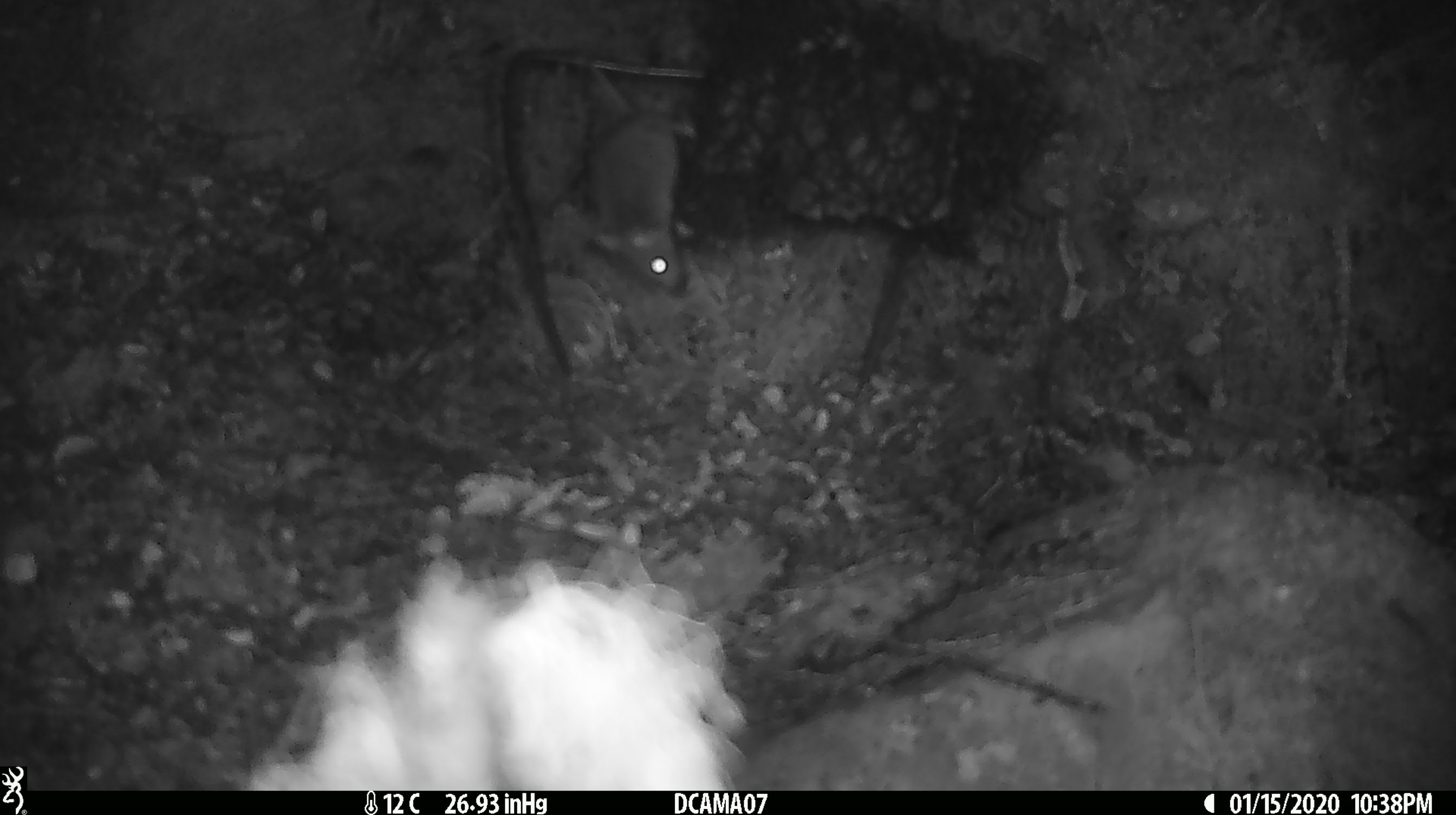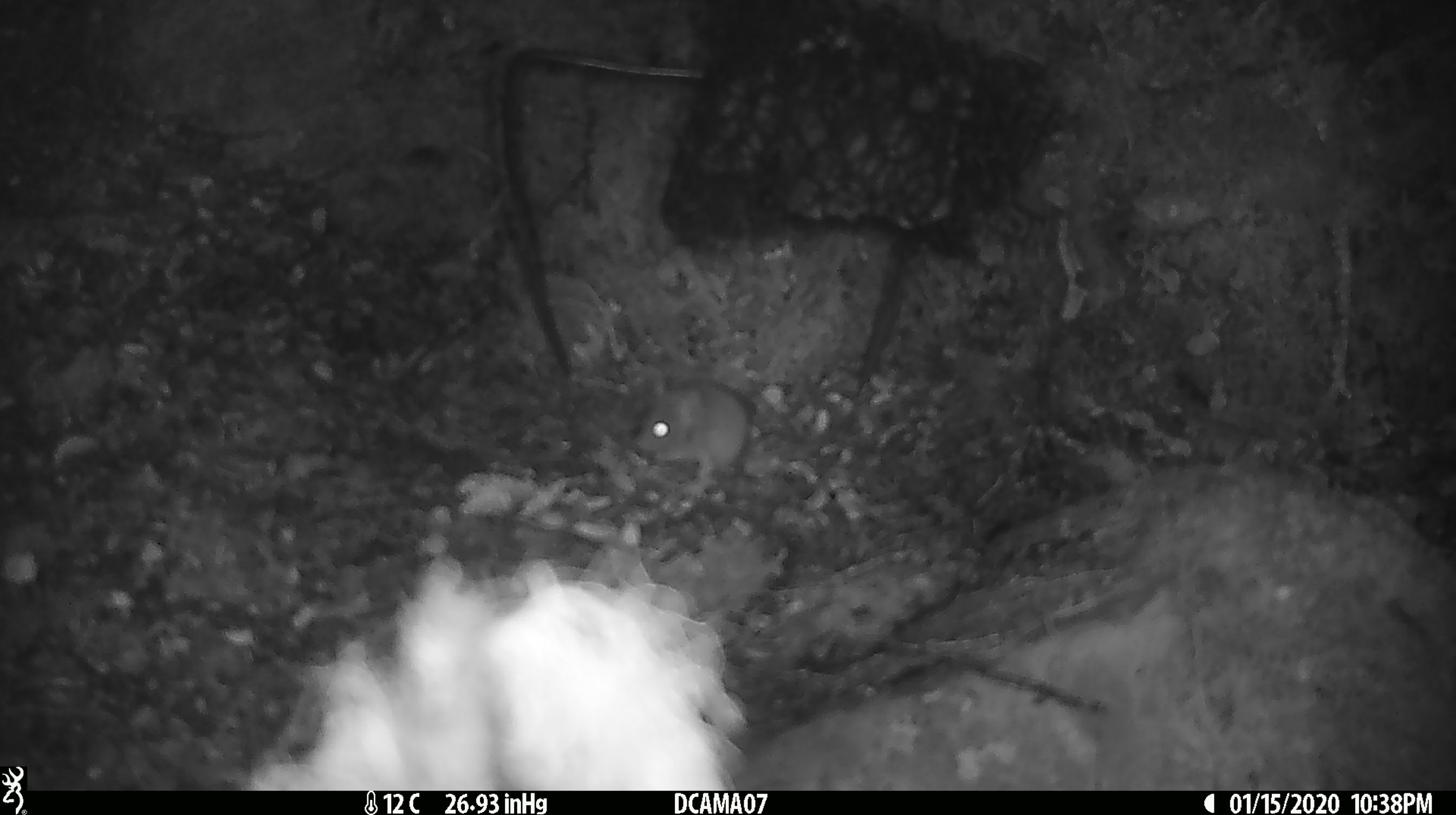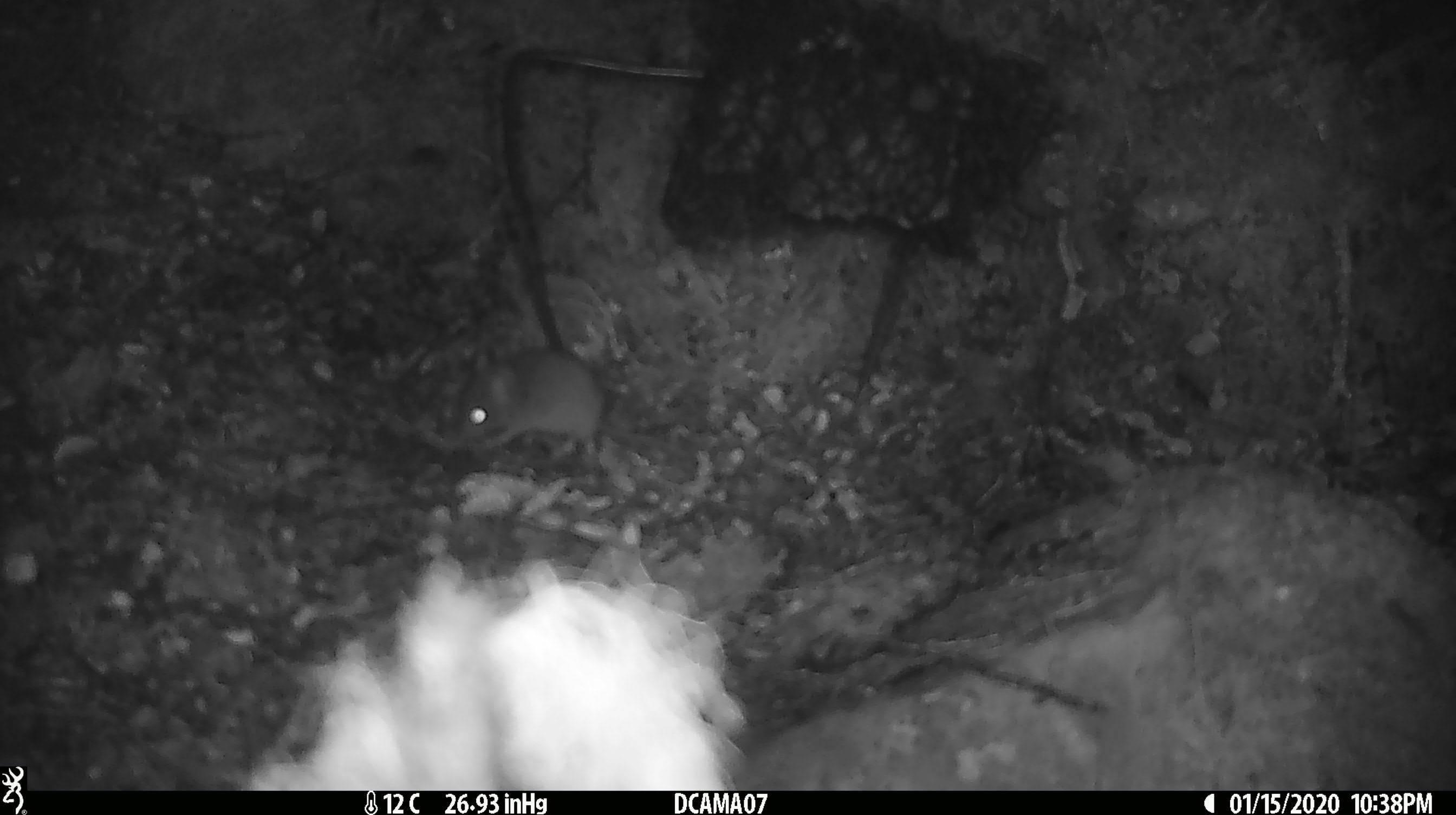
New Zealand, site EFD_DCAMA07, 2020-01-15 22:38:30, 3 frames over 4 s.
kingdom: Animalia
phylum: Chordata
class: Mammalia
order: Rodentia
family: Muridae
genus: Mus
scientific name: Mus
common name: mouse